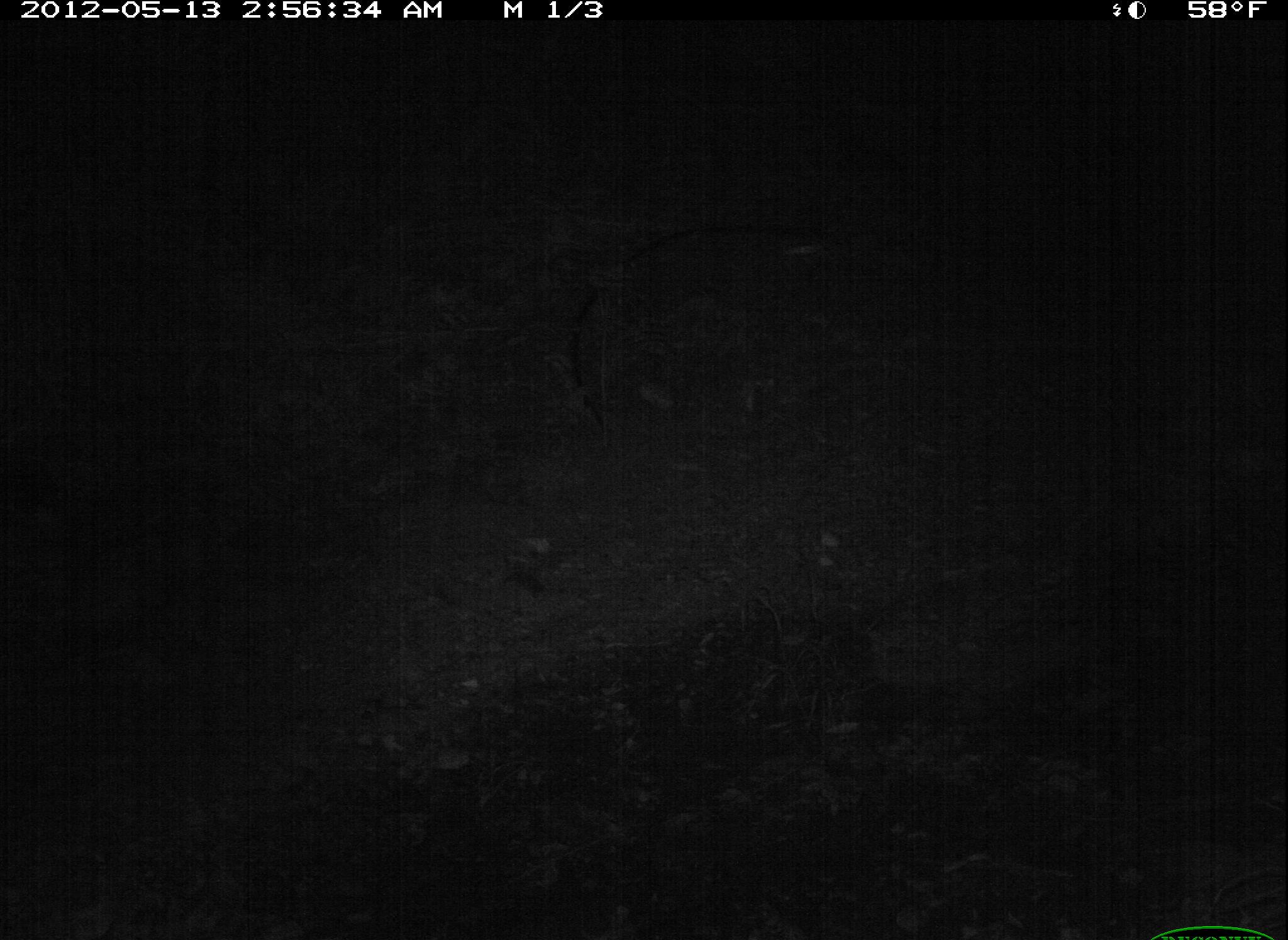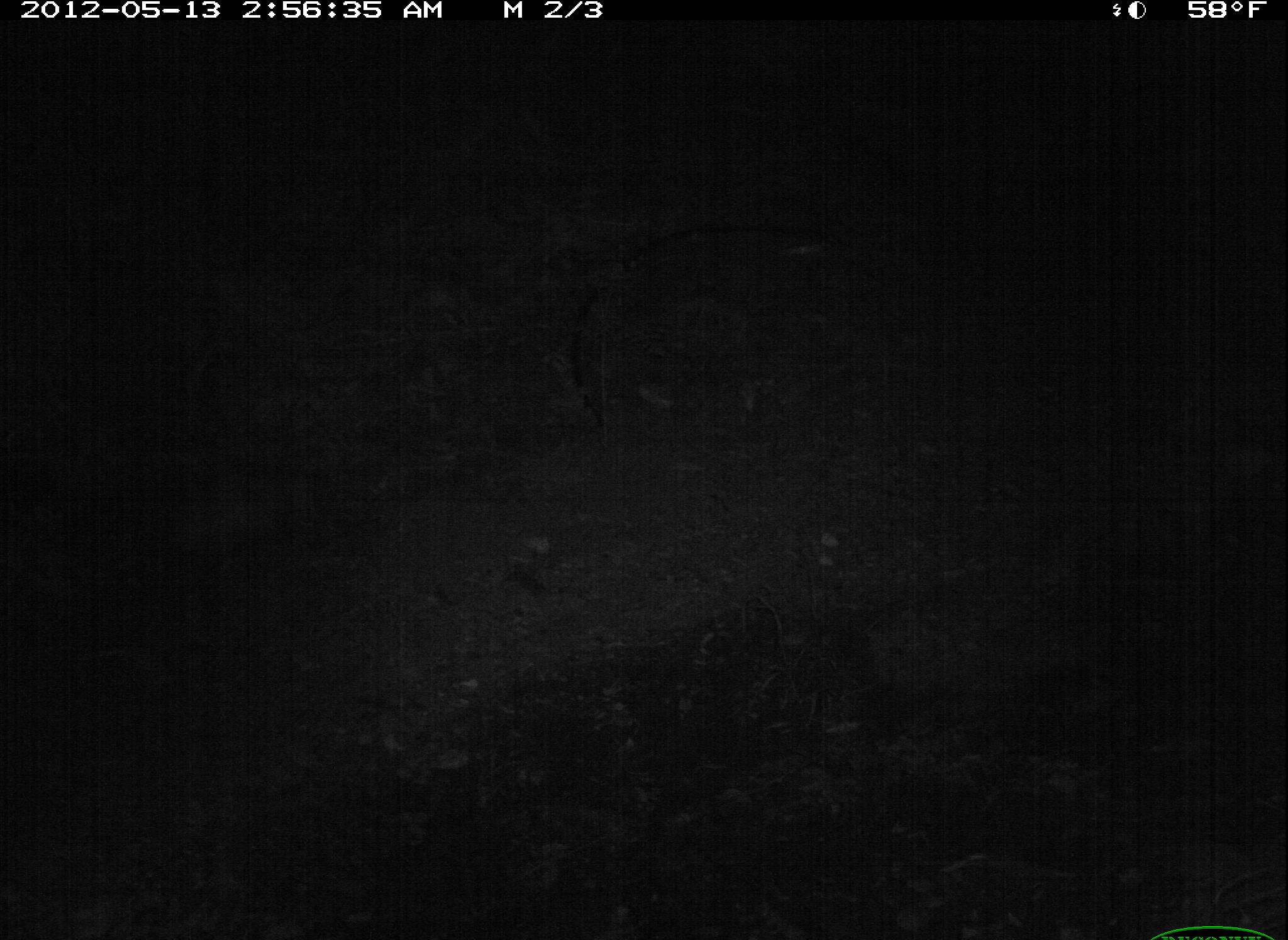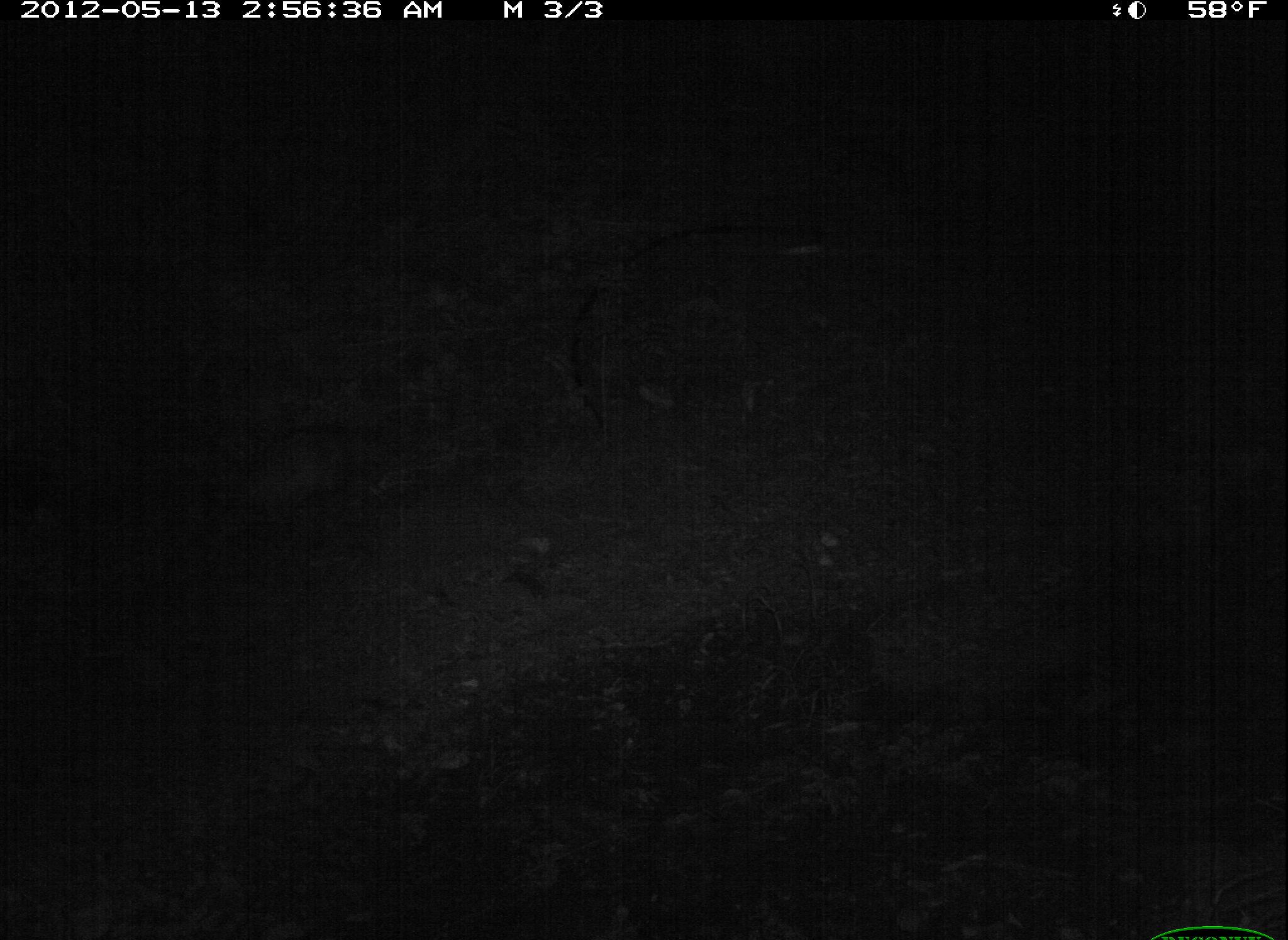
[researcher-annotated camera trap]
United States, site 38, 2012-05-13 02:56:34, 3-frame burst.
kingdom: Animalia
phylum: Chordata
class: Mammalia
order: Didelphimorphia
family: Didelphidae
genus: Didelphis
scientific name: Didelphis virginiana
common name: virginia opossum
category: opossum